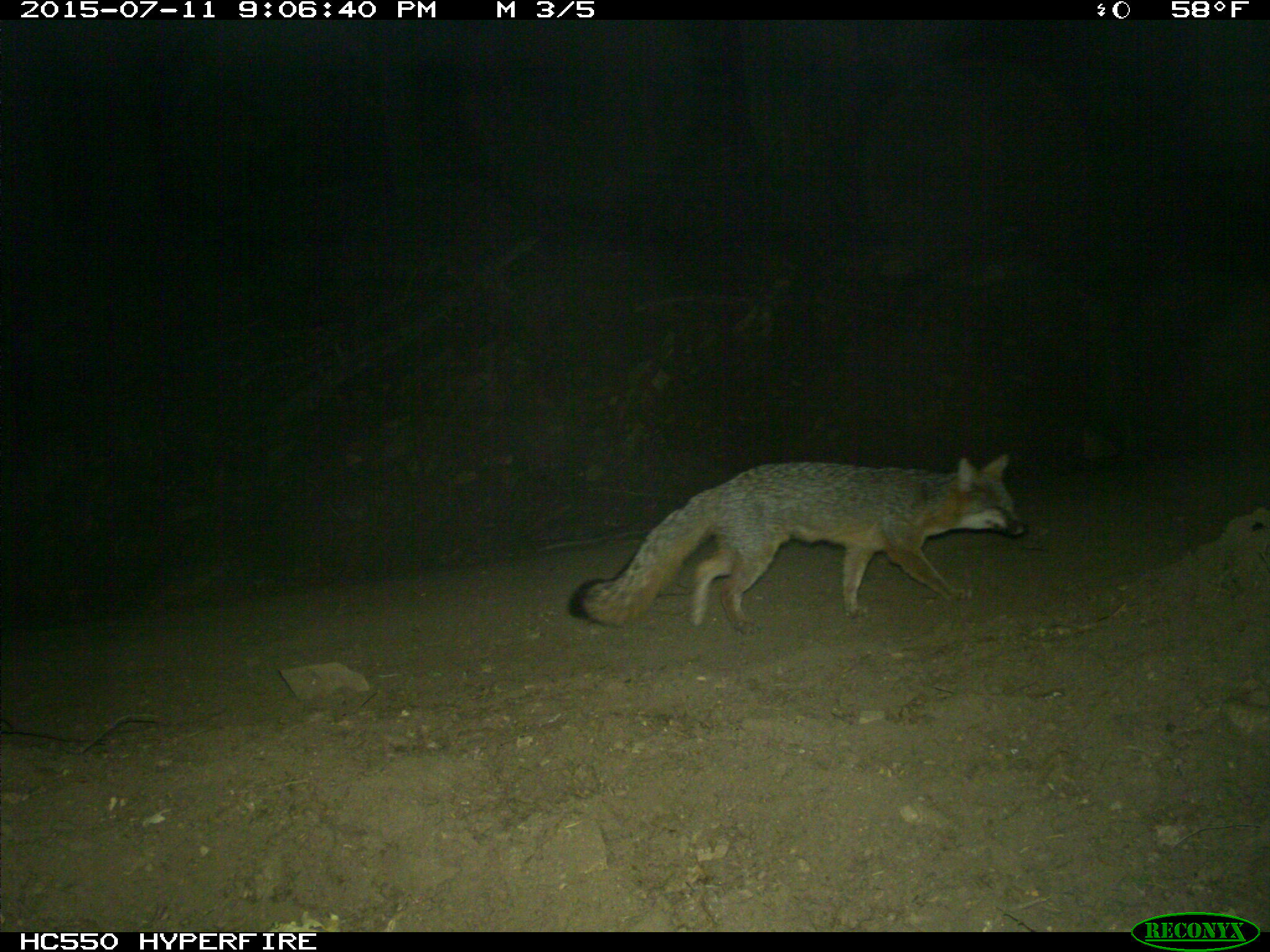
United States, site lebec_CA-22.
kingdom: Animalia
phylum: Chordata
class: Mammalia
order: Carnivora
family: Canidae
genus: Urocyon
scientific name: Urocyon cinereoargenteus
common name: gray fox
Urocyon cinereoargenteus (gray fox).